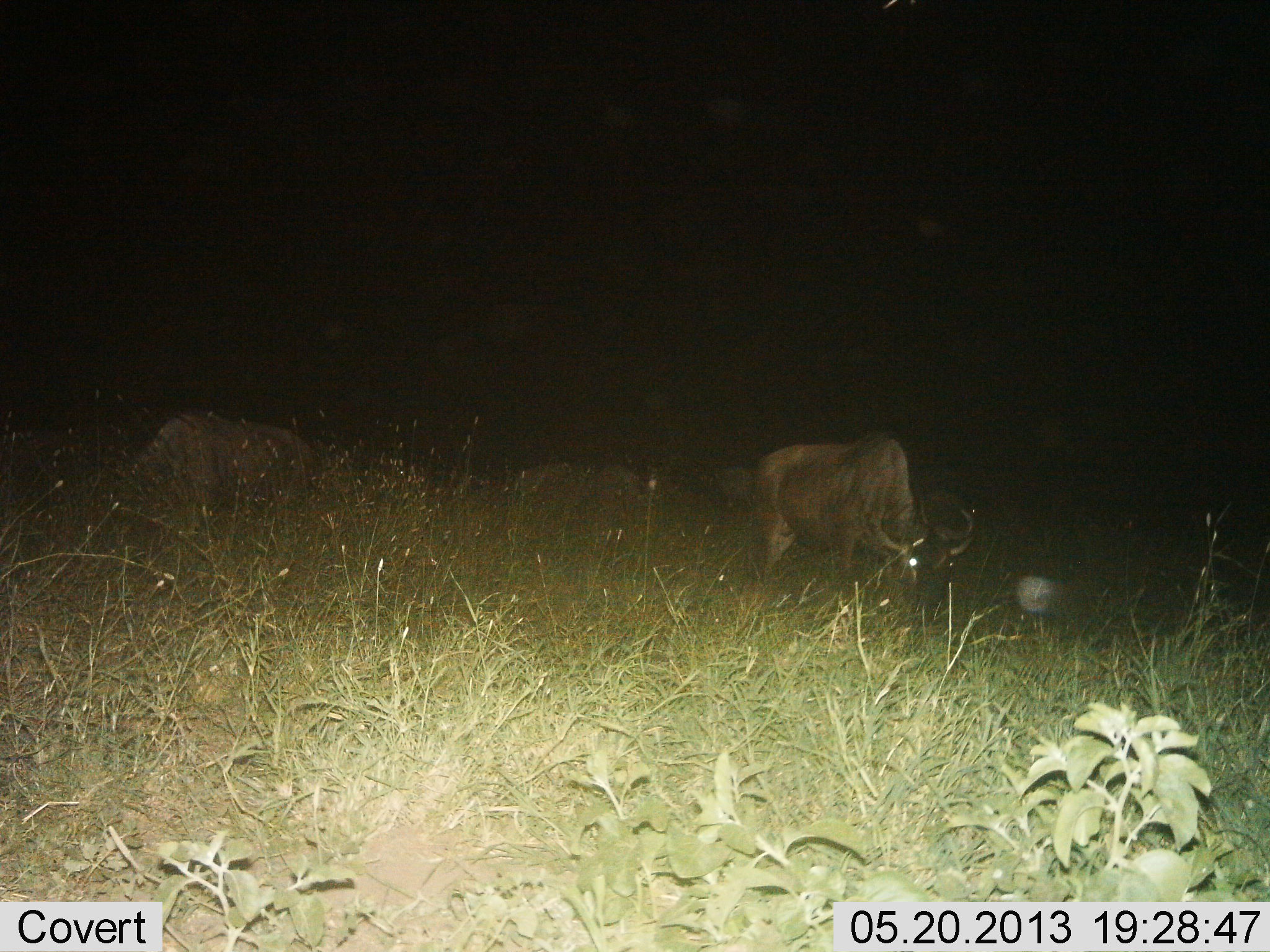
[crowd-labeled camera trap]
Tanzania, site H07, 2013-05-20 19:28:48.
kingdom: Animalia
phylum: Chordata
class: Mammalia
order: Artiodactyla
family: Bovidae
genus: Connochaetes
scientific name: Connochaetes taurinus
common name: blue wildebeest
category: wildebeest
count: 3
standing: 16%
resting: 16%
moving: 5%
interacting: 0%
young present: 0%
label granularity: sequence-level